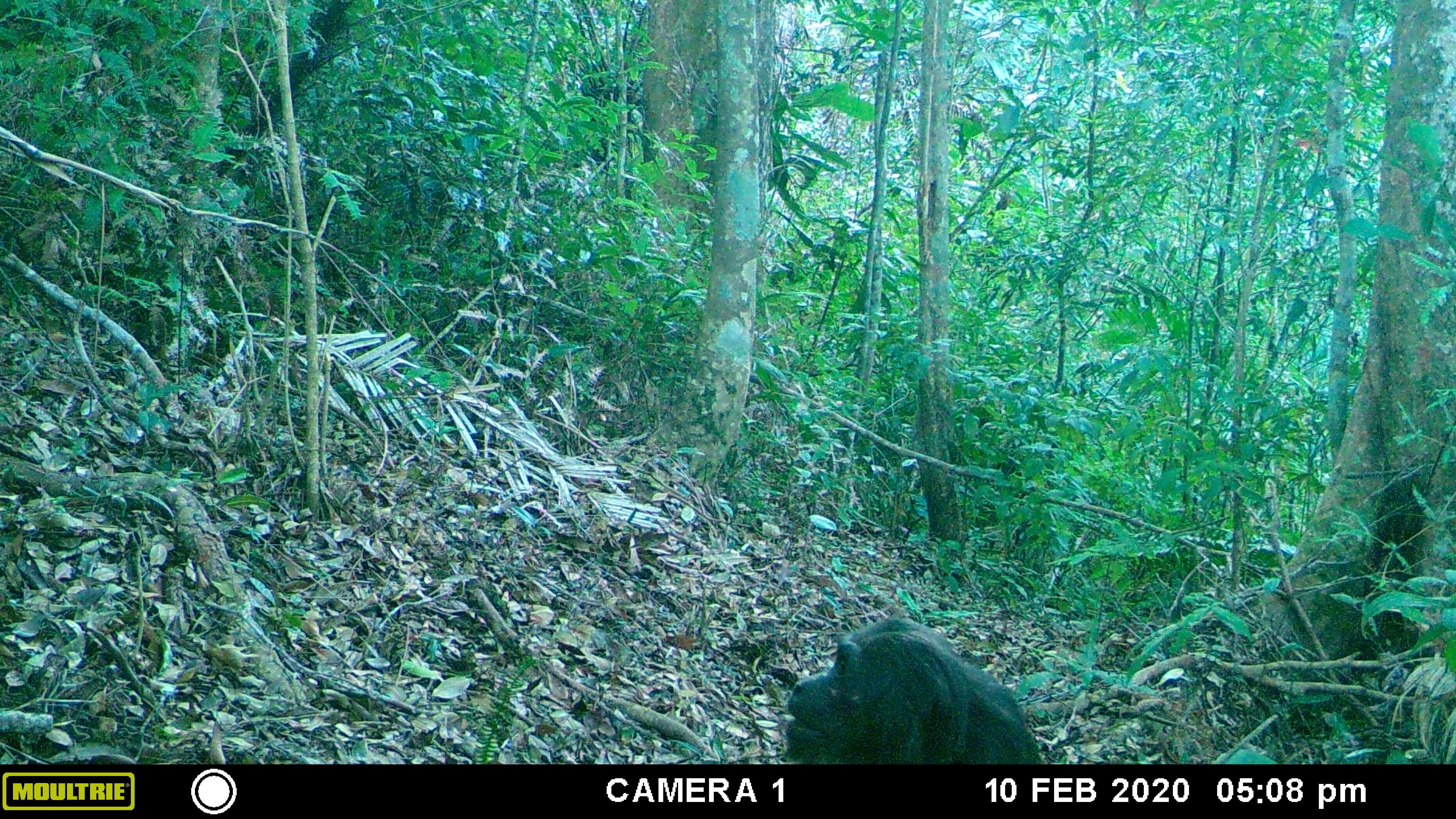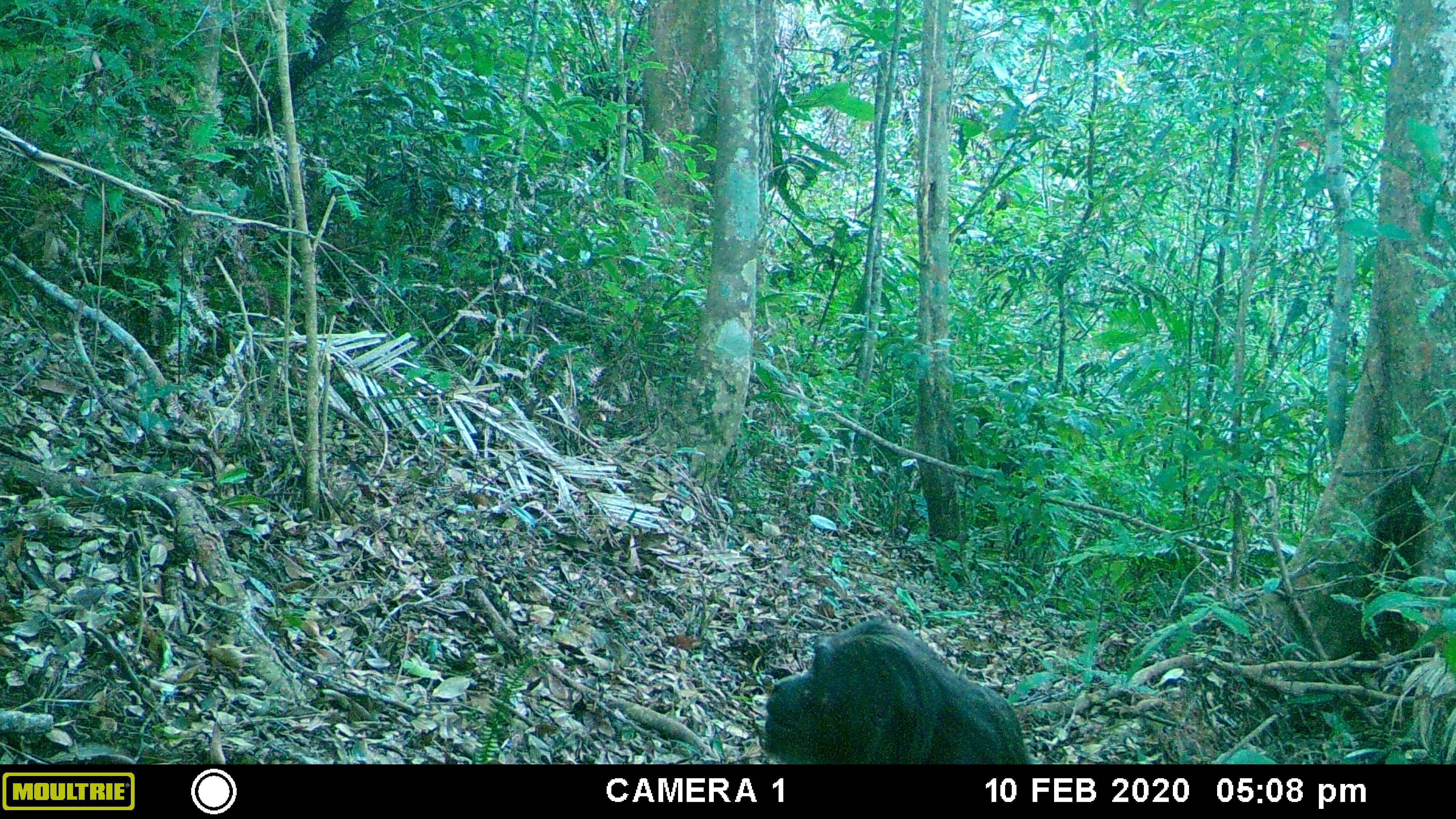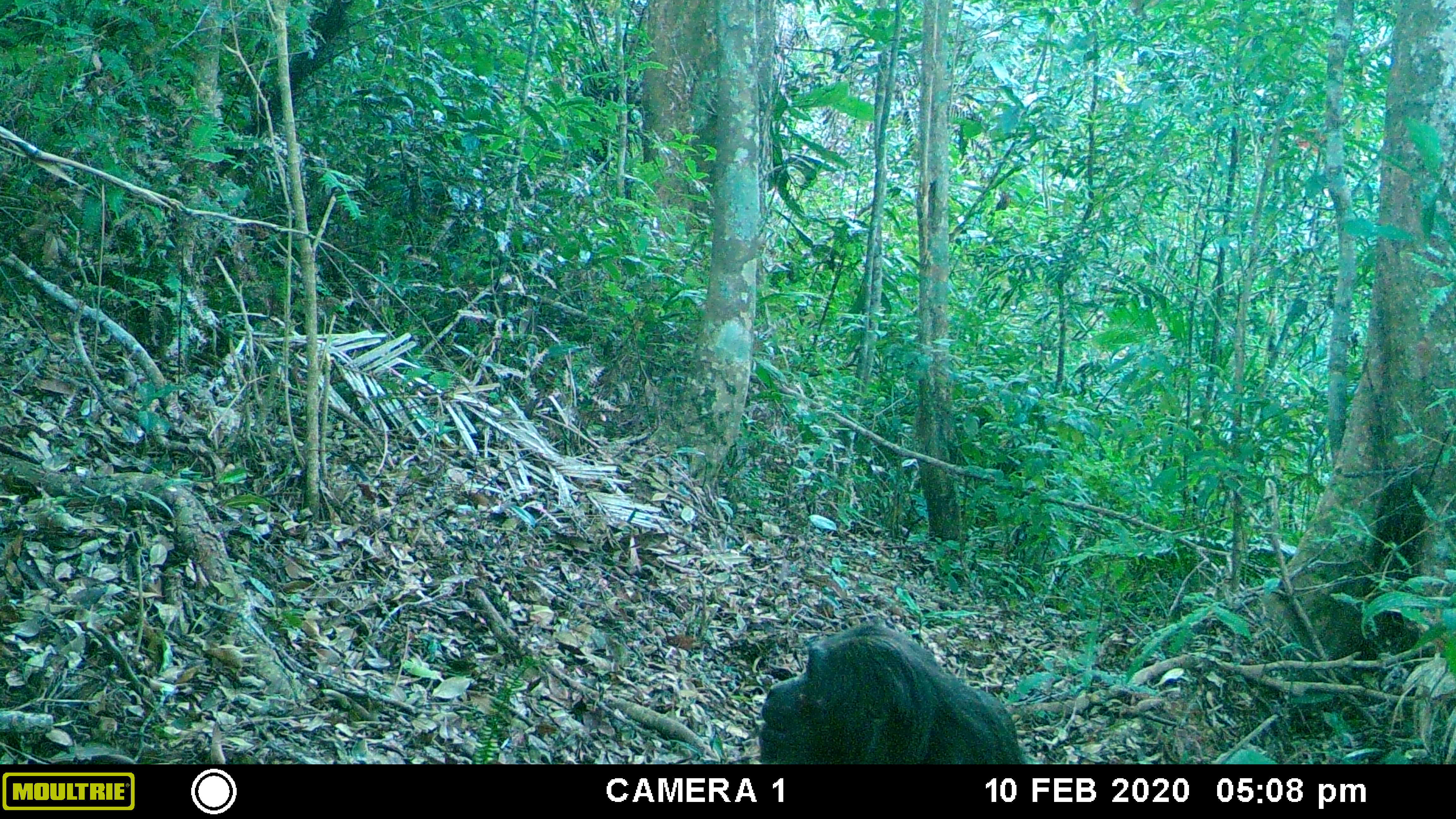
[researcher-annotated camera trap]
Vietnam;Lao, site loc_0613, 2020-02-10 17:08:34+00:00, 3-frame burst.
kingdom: Animalia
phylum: Chordata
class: Mammalia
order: Primates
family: Cercopithecidae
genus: Macaca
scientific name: Macaca arctoides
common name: stump-tailed macaque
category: stump tailed macaque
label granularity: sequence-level